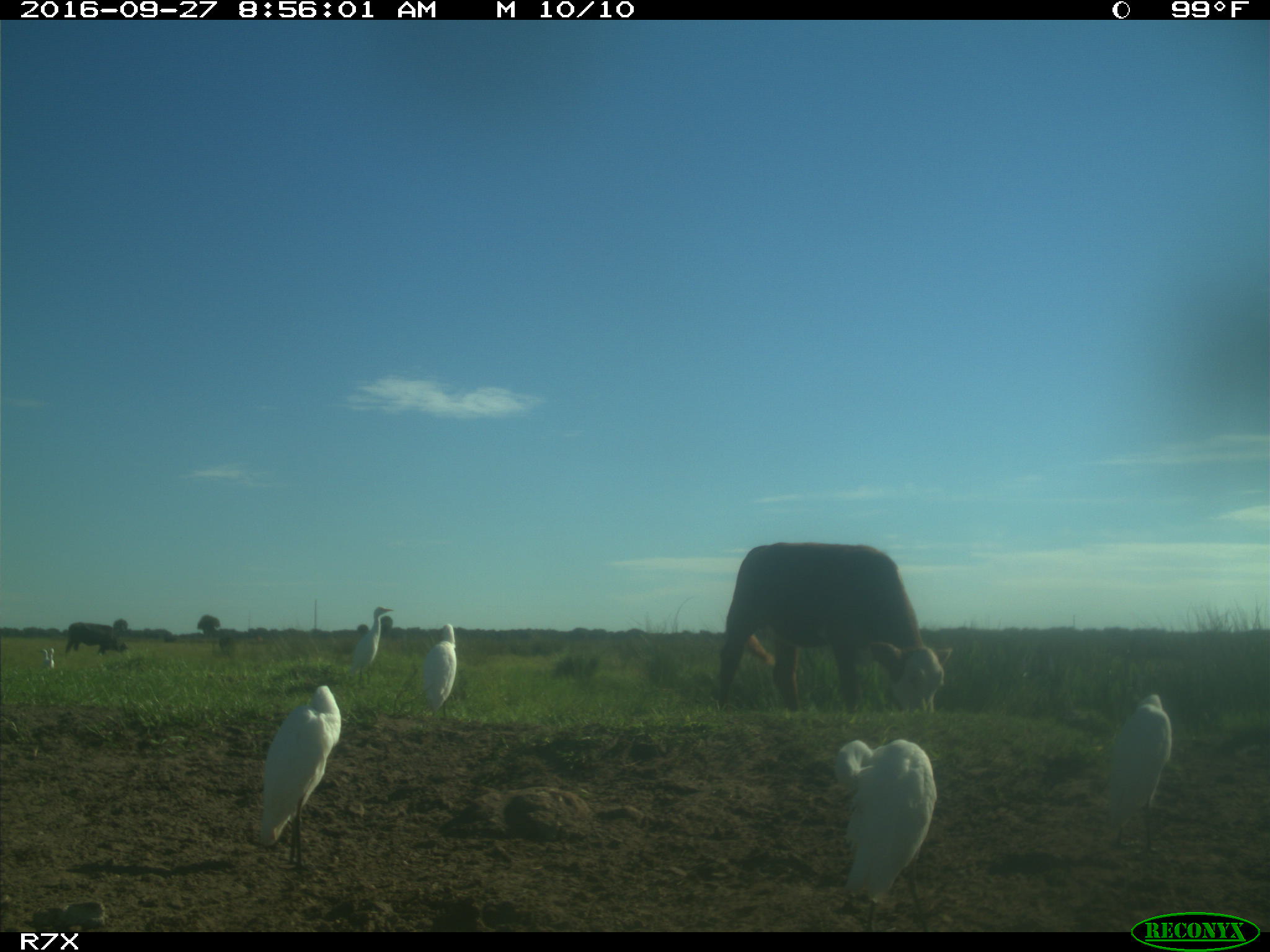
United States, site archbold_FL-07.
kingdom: Animalia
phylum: Chordata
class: Mammalia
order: Artiodactyla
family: Bovidae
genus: Bos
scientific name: Bos taurus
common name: domestic cow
Bos taurus (domestic cow).